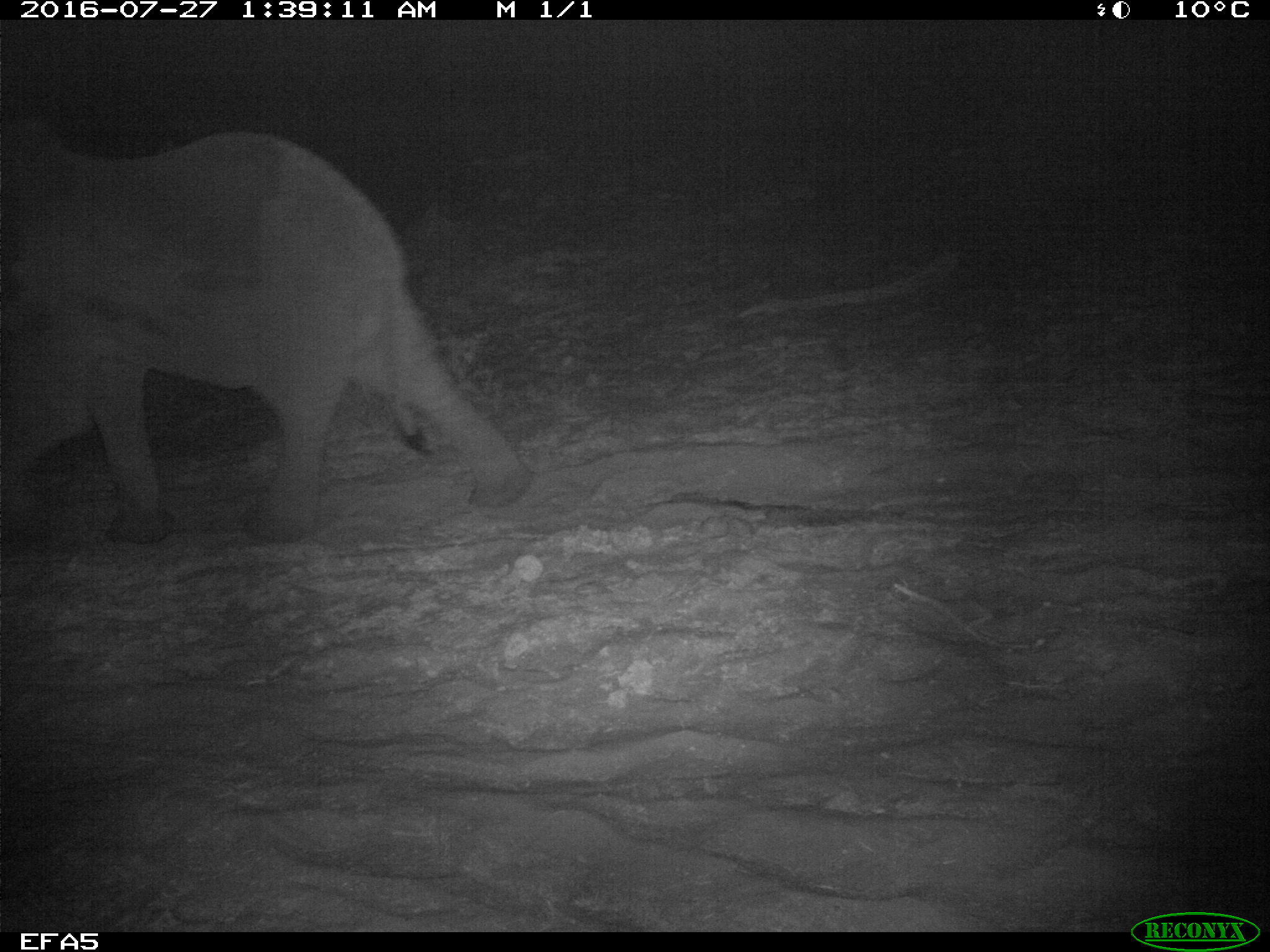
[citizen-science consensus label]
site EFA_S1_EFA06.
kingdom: Animalia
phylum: Chordata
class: Mammalia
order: Proboscidea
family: Elephantidae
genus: Loxodonta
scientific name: Loxodonta africana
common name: african bush elephant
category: elephant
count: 1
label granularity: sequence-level